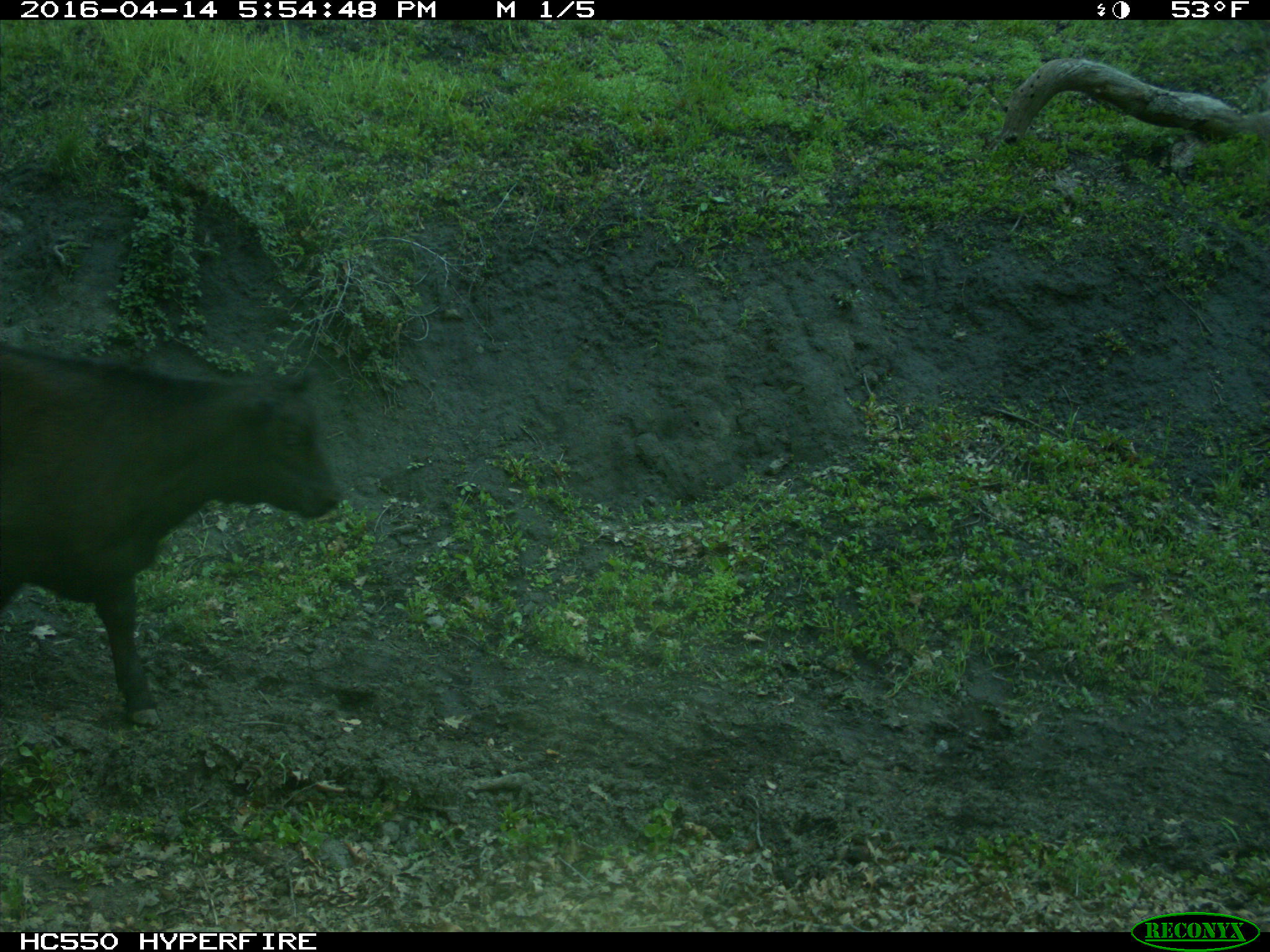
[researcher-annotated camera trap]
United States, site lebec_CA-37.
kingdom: Animalia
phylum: Chordata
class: Mammalia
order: Artiodactyla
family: Bovidae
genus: Bos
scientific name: Bos taurus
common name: domestic cow